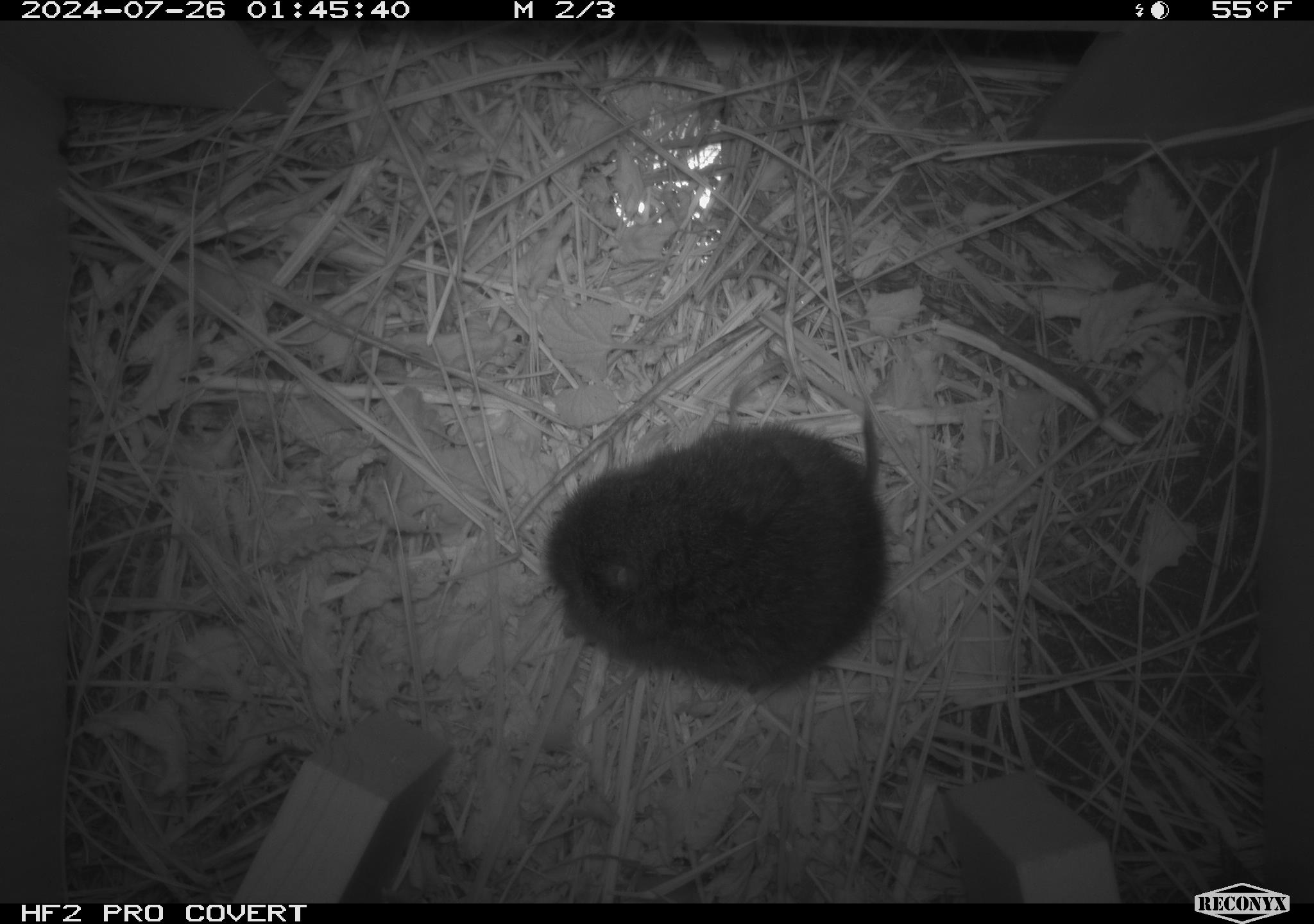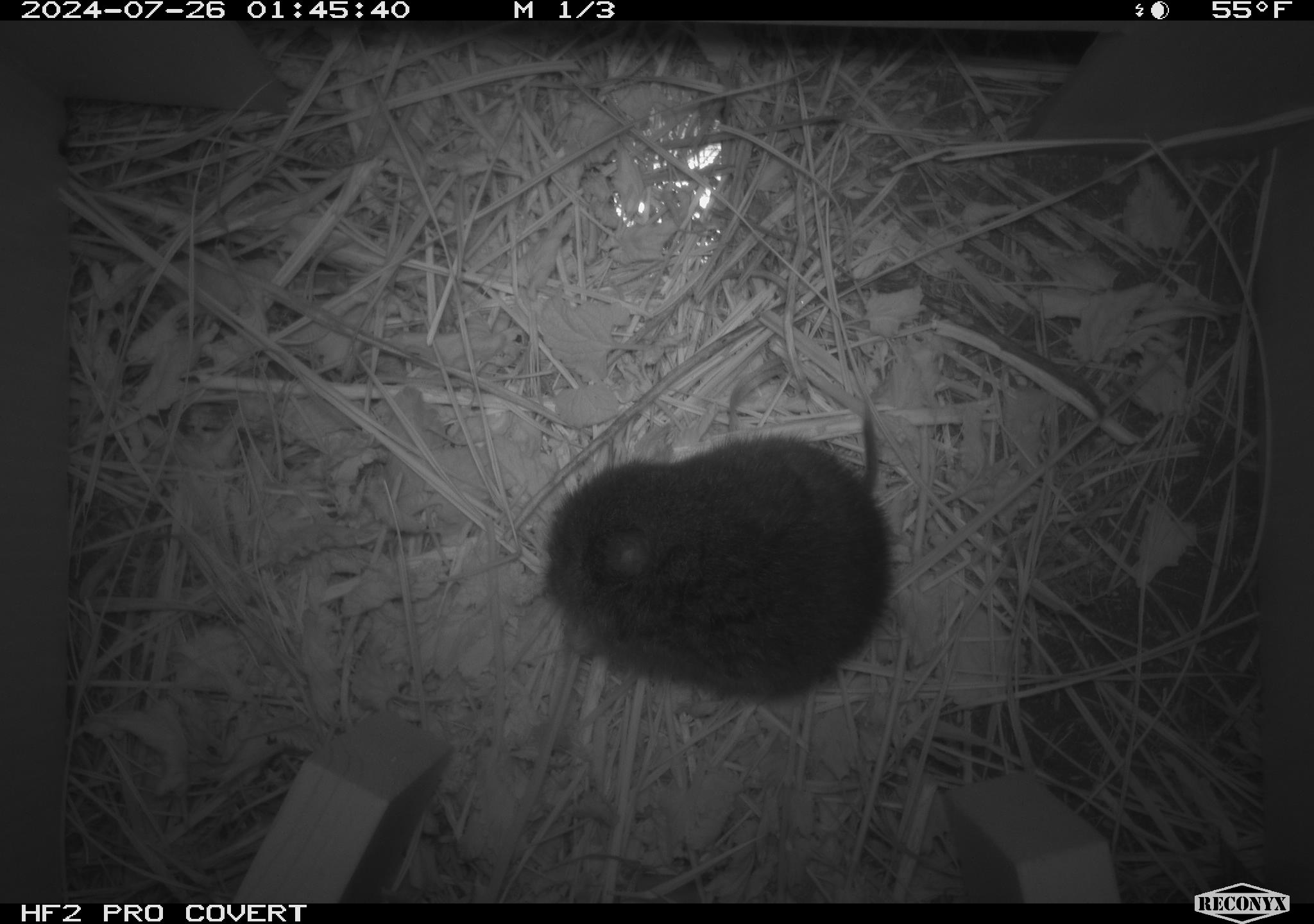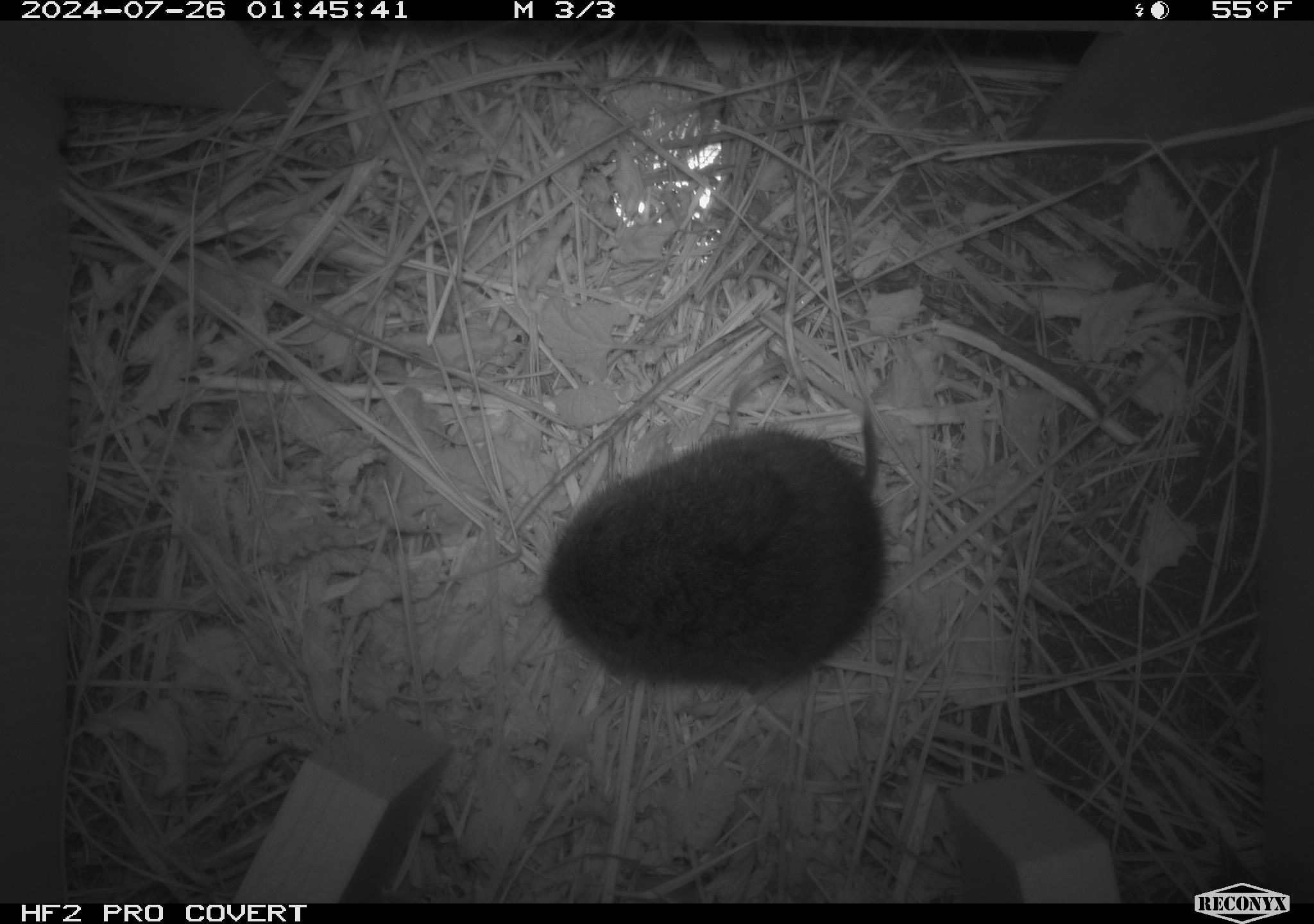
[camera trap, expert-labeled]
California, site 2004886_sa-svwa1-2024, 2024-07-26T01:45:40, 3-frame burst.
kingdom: Animalia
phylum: Chordata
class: Mammalia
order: Rodentia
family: Cricetidae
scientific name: Arvicolinae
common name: voles, lemmings, and muskrats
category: arvicolinae subfamily